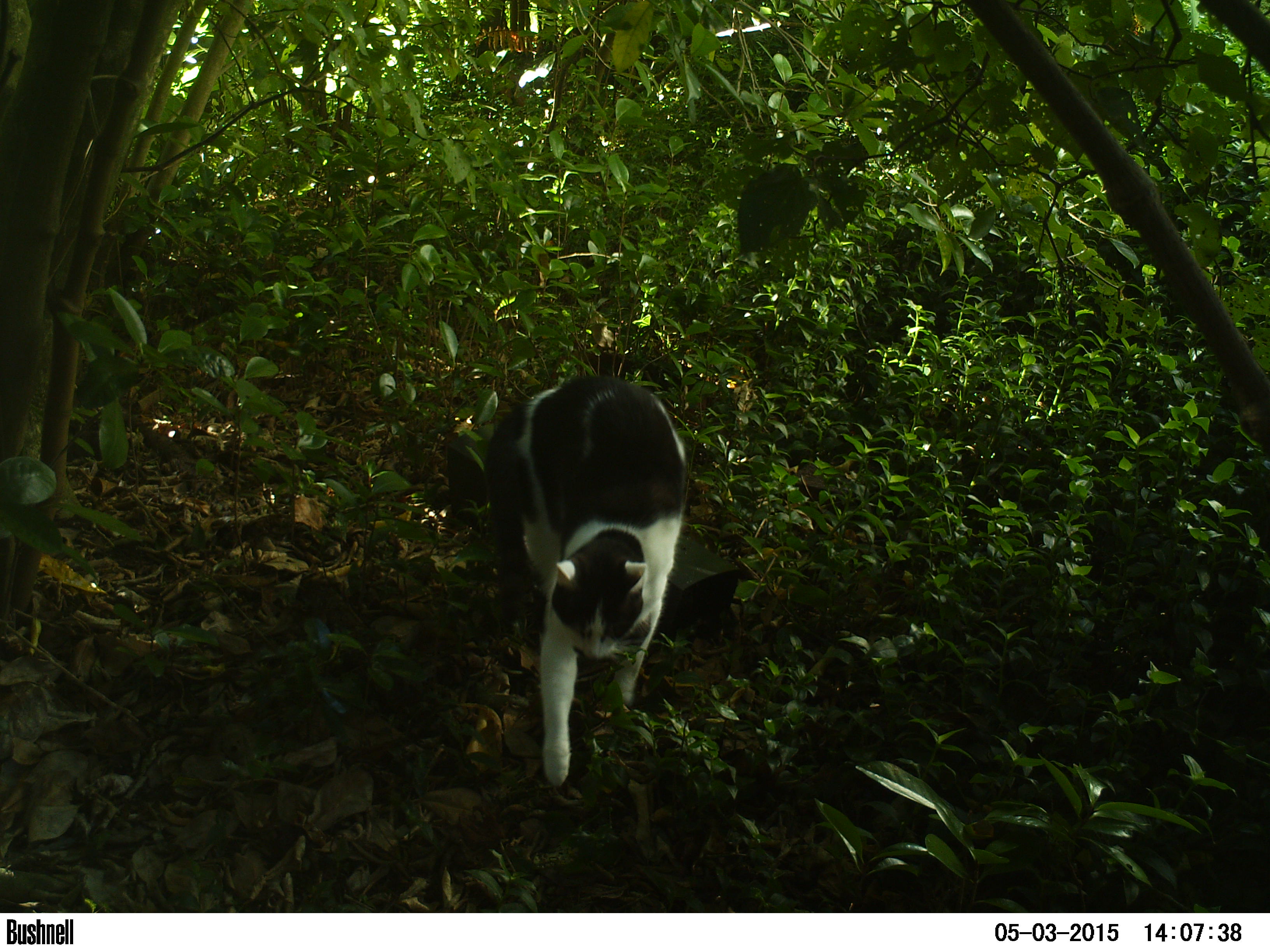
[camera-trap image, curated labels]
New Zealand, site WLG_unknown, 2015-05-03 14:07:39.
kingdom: Animalia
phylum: Chordata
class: Mammalia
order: Carnivora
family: Felidae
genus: Felis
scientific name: Felis catus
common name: domestic cat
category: cat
Cat (domestic cat) (Felis catus).